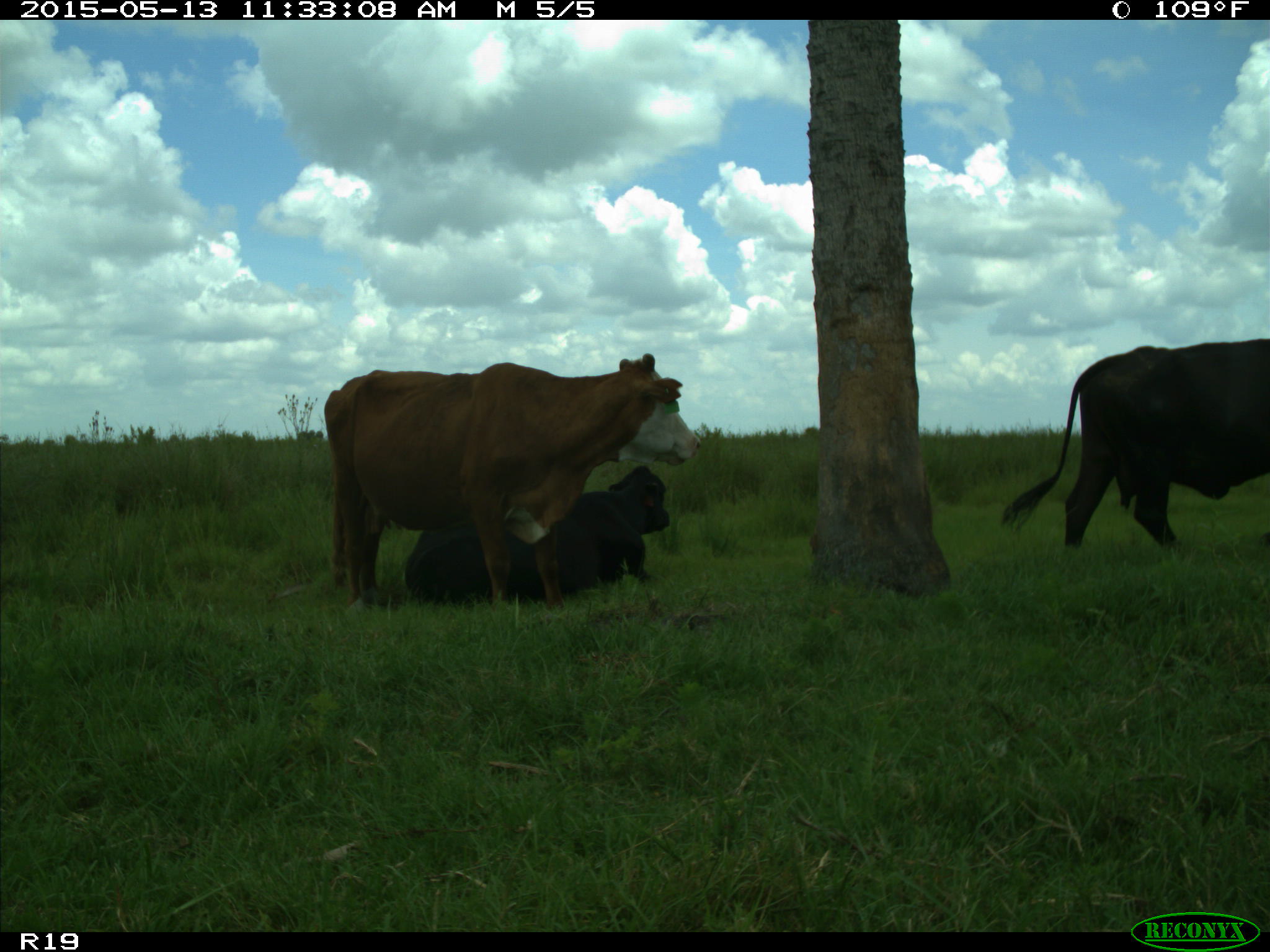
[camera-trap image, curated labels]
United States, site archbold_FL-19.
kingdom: Animalia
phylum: Chordata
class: Mammalia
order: Artiodactyla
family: Bovidae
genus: Bos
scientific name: Bos taurus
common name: domestic cow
Bos taurus (domestic cow).